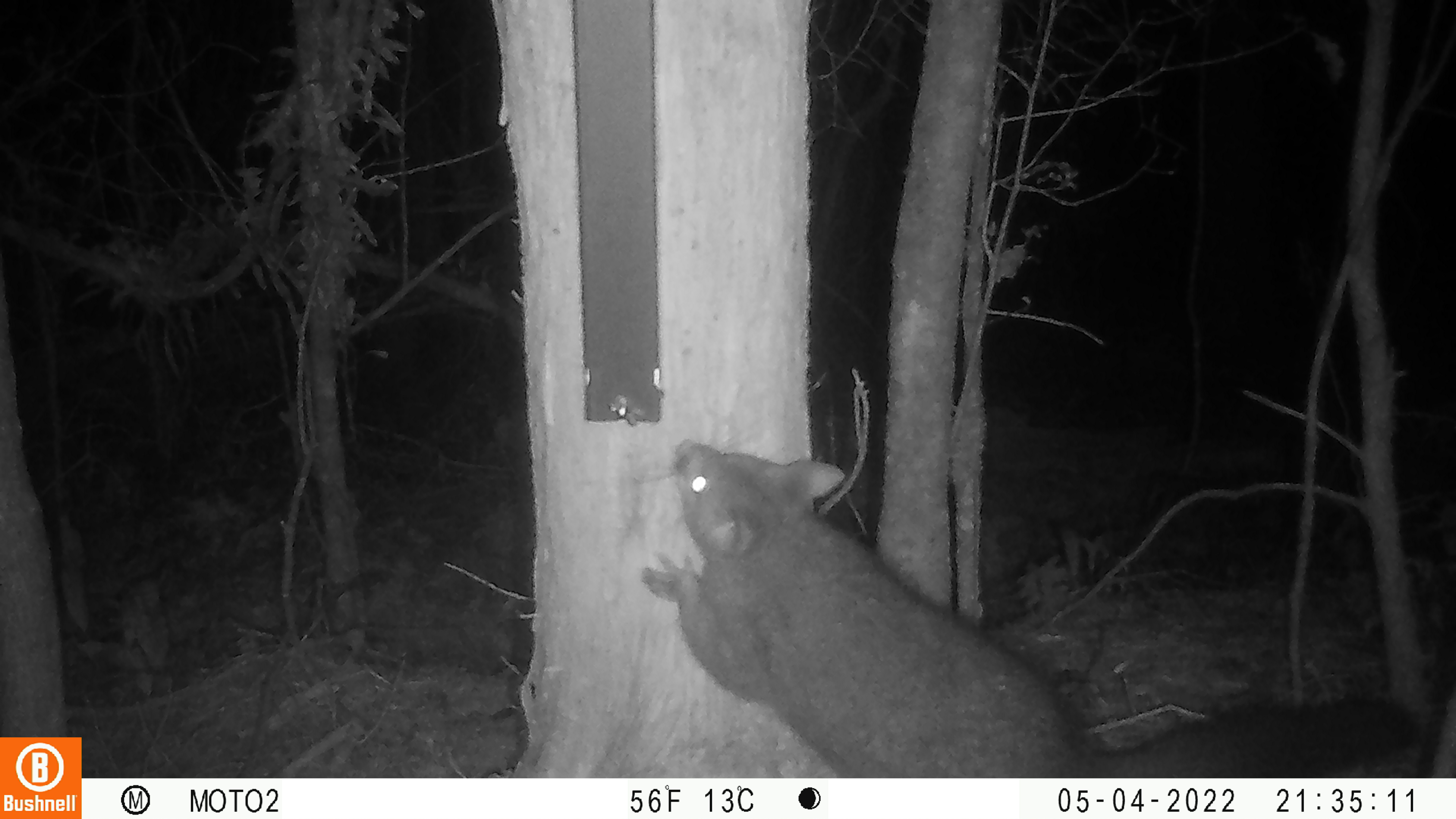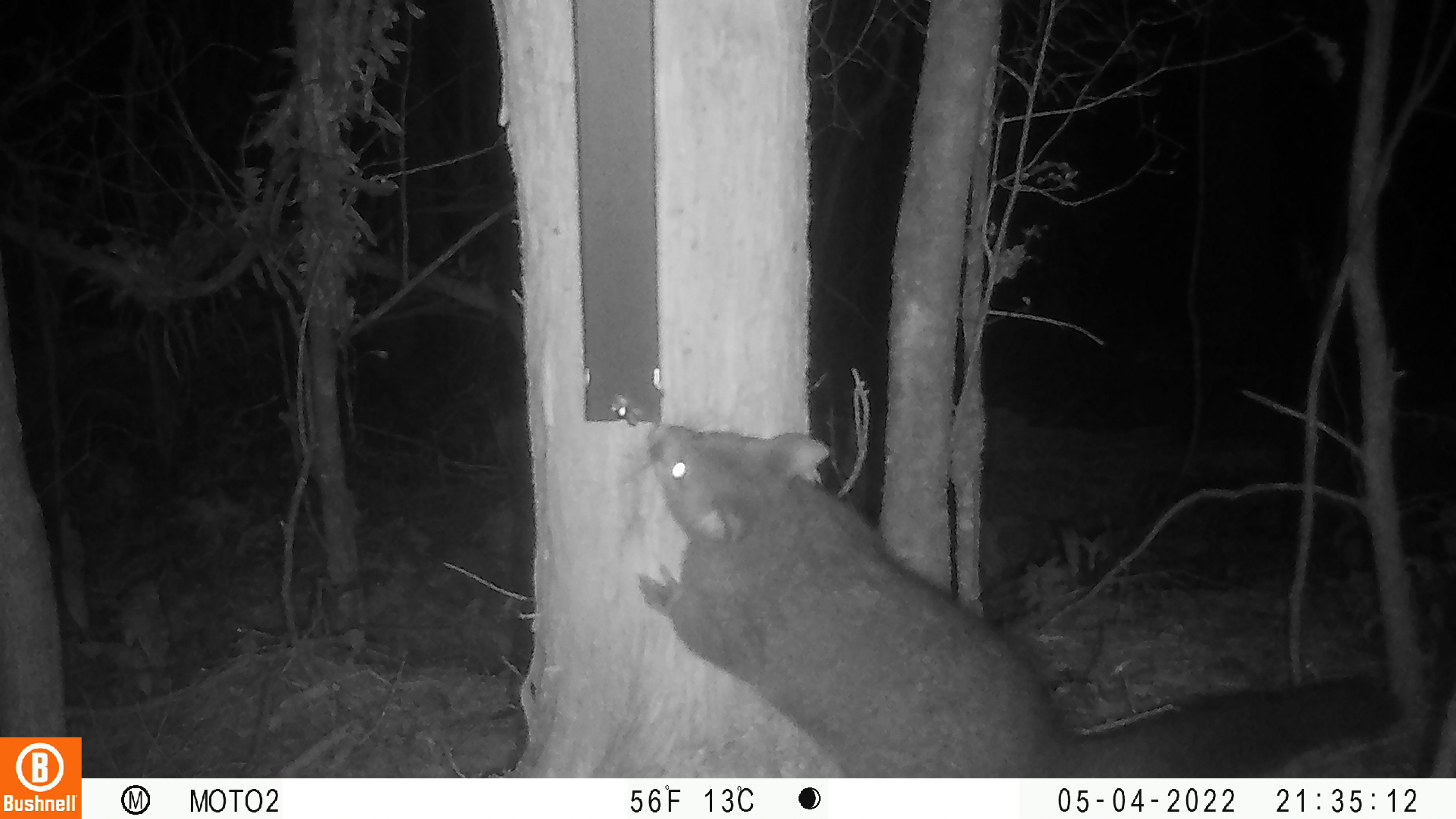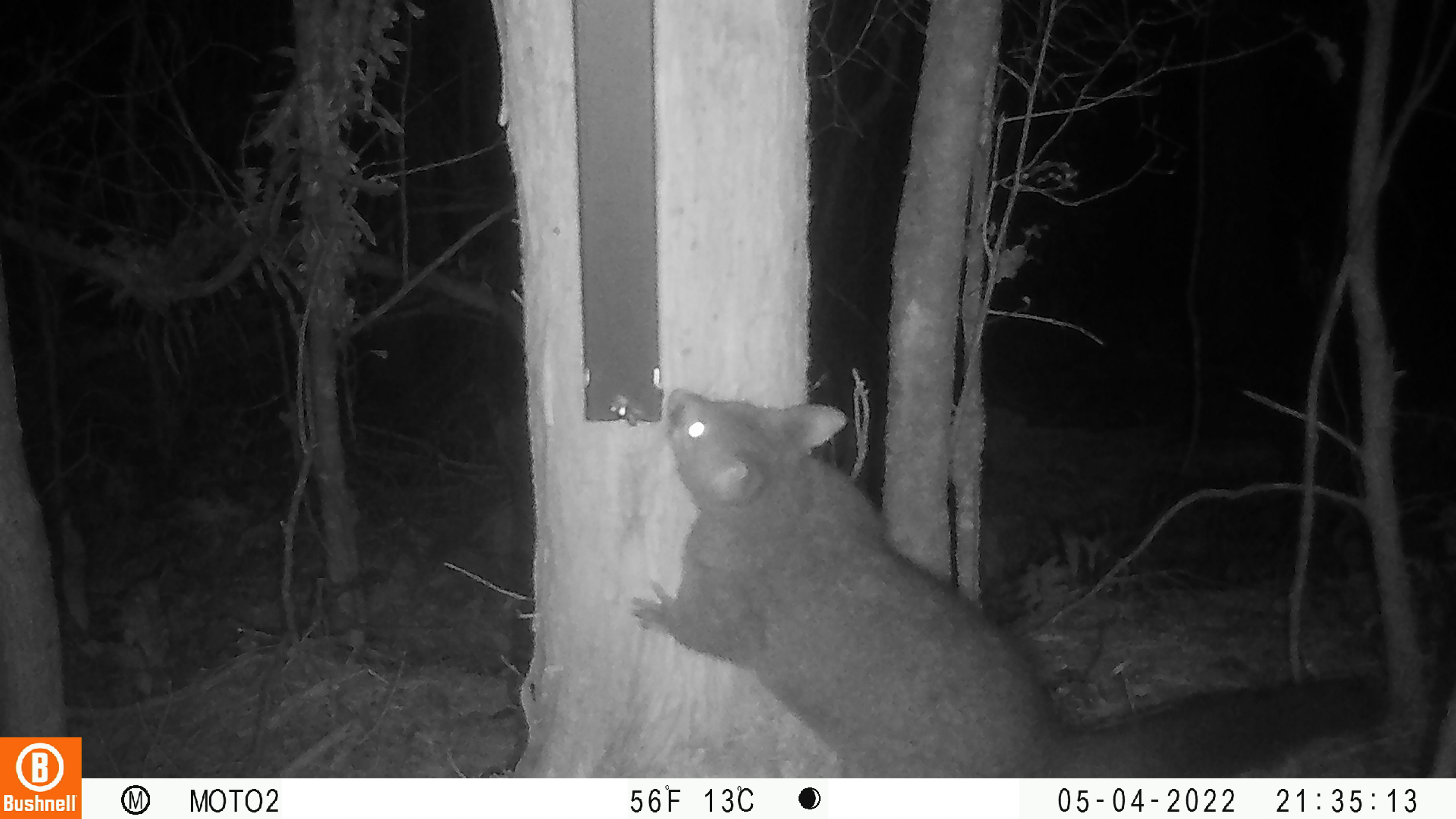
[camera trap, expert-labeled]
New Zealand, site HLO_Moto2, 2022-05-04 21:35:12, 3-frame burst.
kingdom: Animalia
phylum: Chordata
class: Mammalia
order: Diprotodontia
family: Phalangeridae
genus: Trichosurus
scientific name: Trichosurus vulpecula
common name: common brushtail possum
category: possum